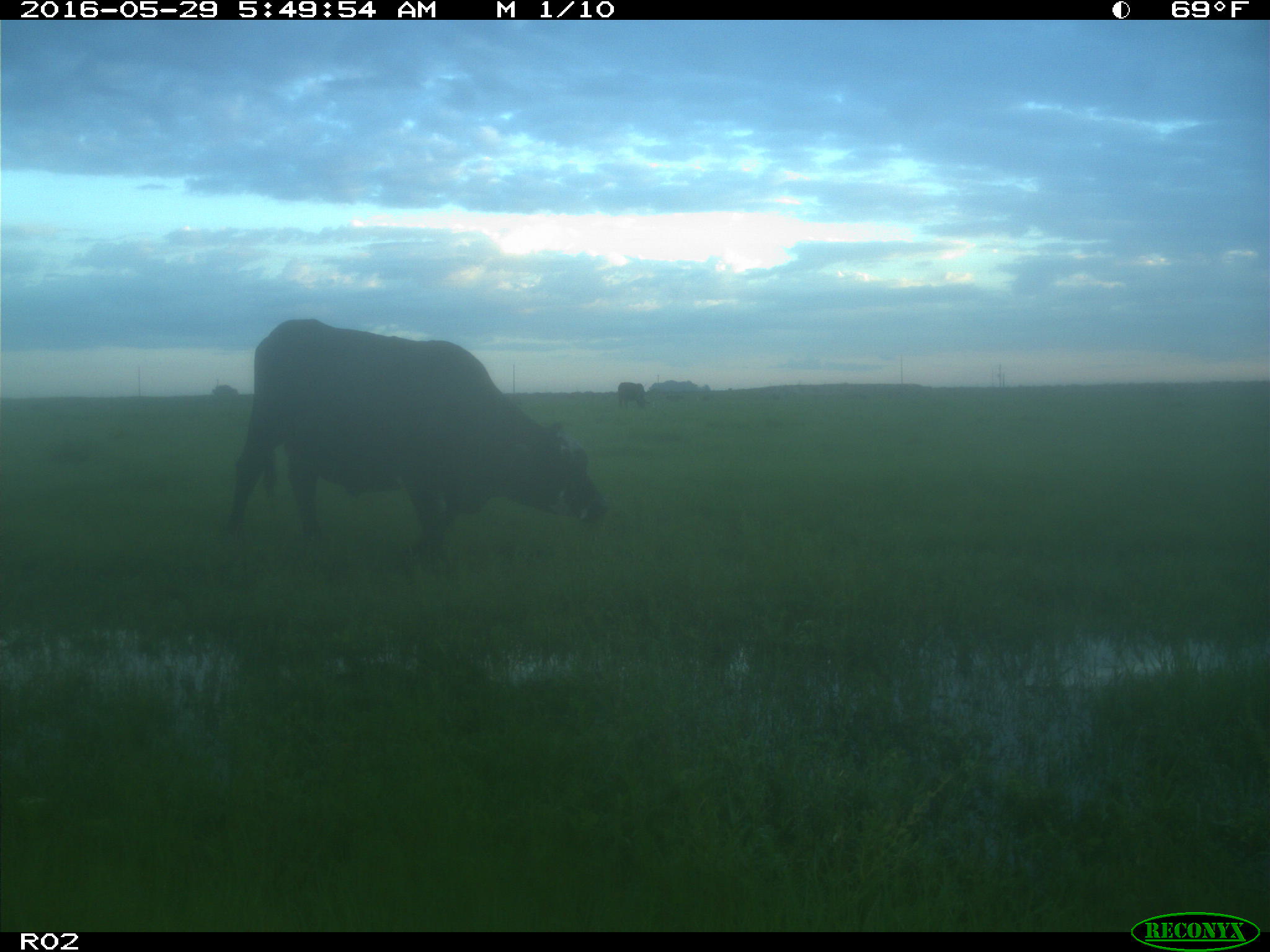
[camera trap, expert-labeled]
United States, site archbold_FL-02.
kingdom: Animalia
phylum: Chordata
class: Mammalia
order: Artiodactyla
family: Bovidae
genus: Bos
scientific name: Bos taurus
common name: domestic cow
Bos taurus (domestic cow).